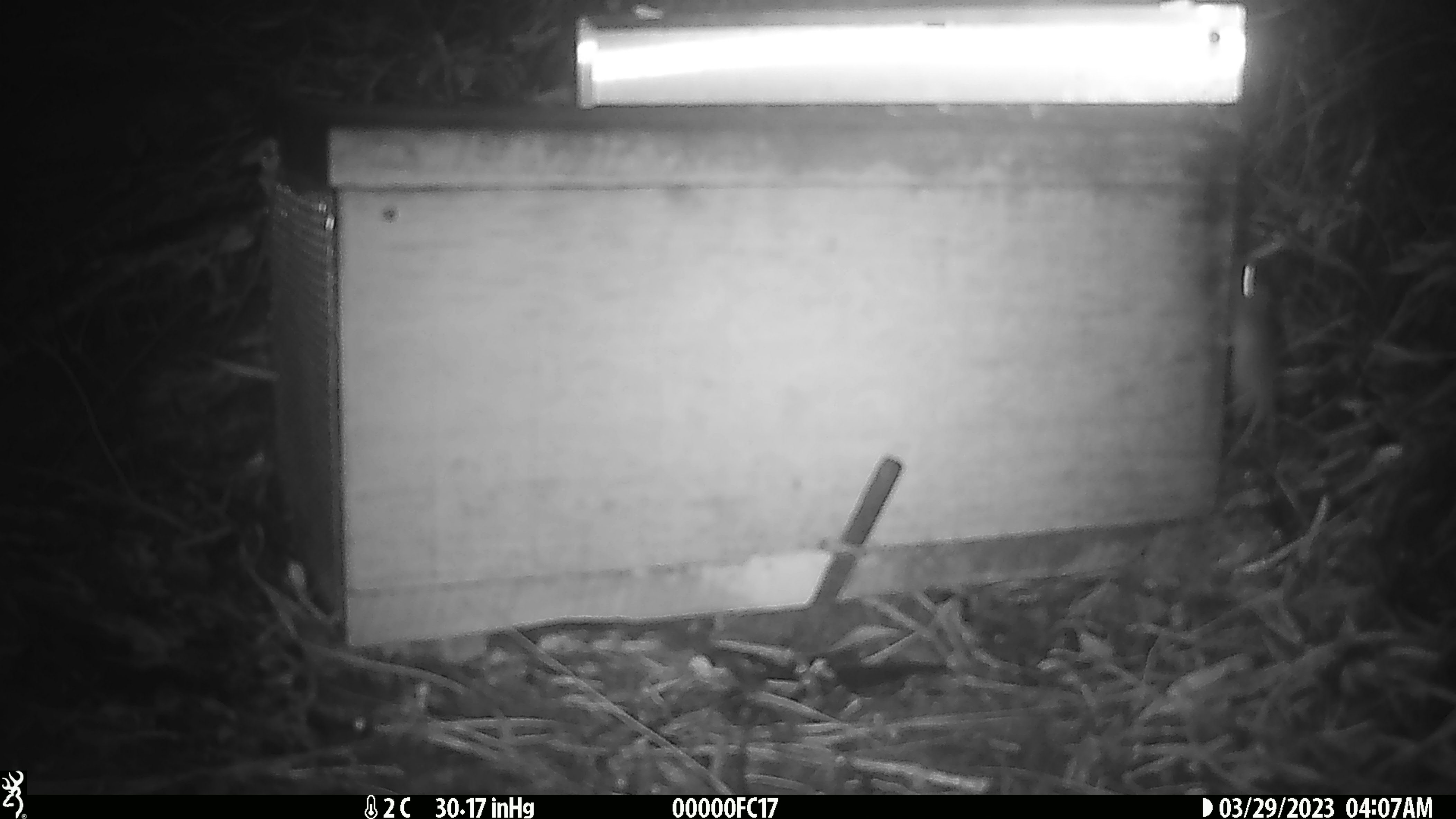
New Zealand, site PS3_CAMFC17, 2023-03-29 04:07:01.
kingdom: Animalia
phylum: Chordata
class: Mammalia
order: Rodentia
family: Muridae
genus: Mus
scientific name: Mus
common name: mouse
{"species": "mouse (Mus)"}